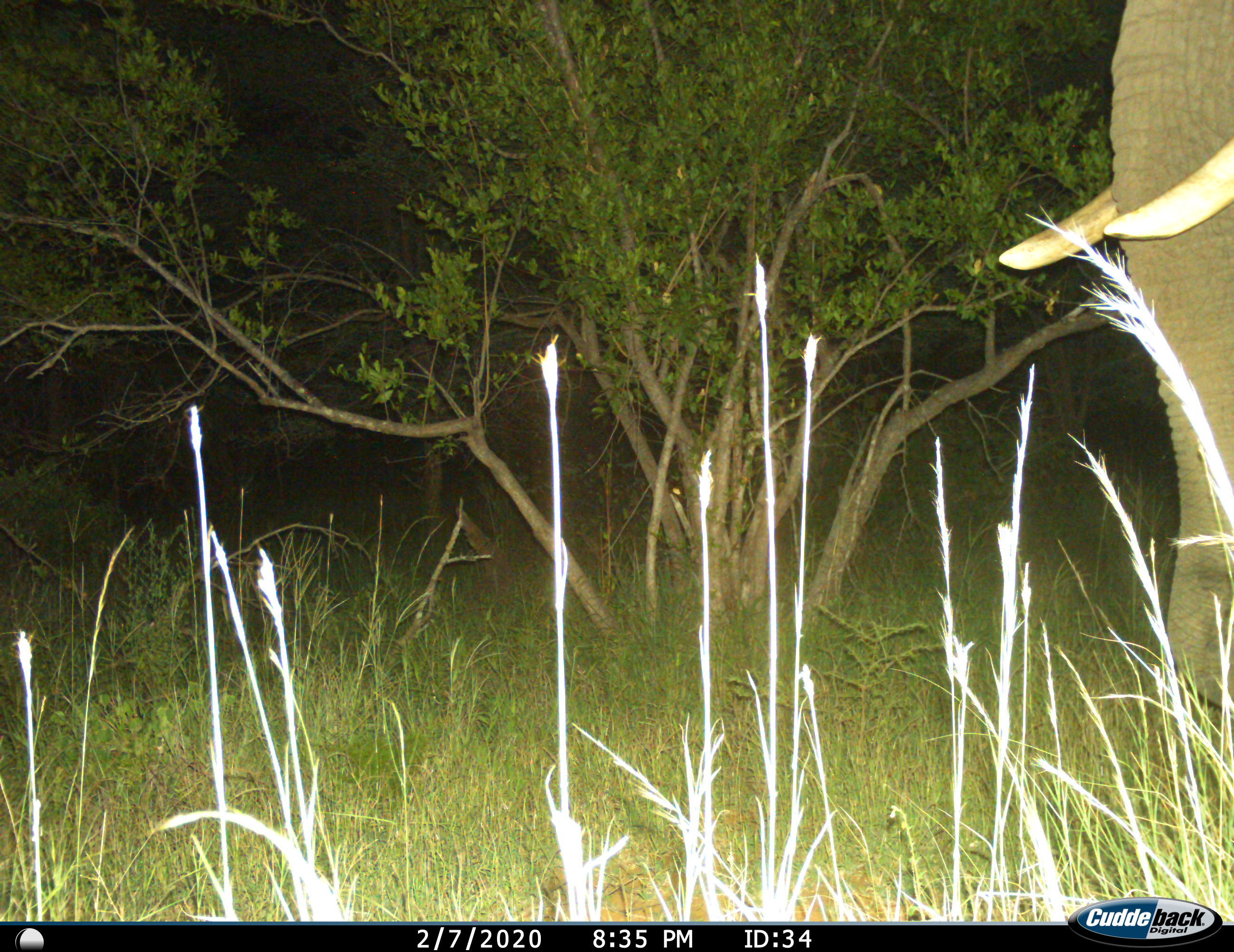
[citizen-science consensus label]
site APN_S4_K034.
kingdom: Animalia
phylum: Chordata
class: Mammalia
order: Proboscidea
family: Elephantidae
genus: Loxodonta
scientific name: Loxodonta africana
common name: african bush elephant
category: elephant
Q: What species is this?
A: Elephant (african bush elephant) (Loxodonta africana).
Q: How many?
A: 1.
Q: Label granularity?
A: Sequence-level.